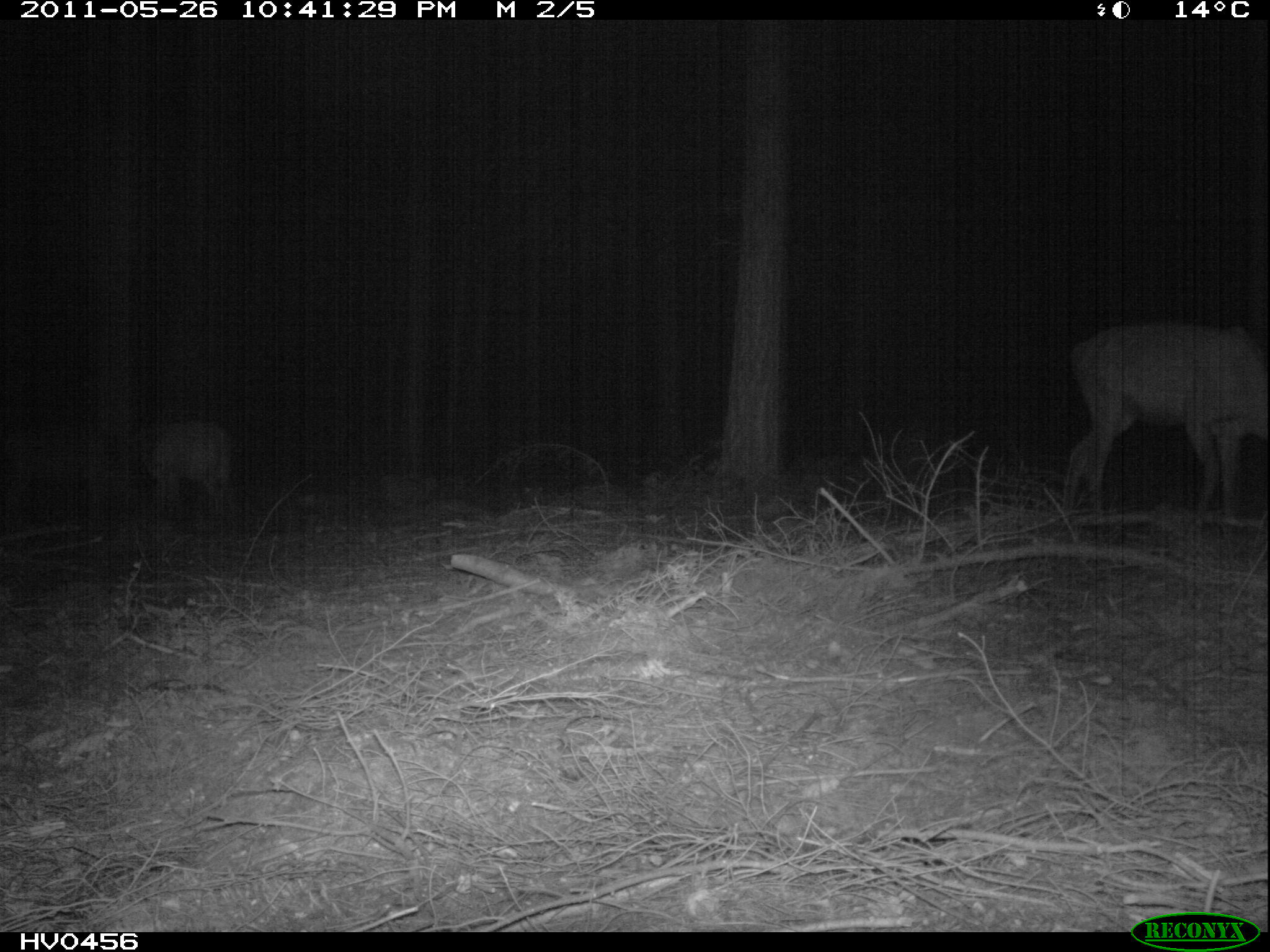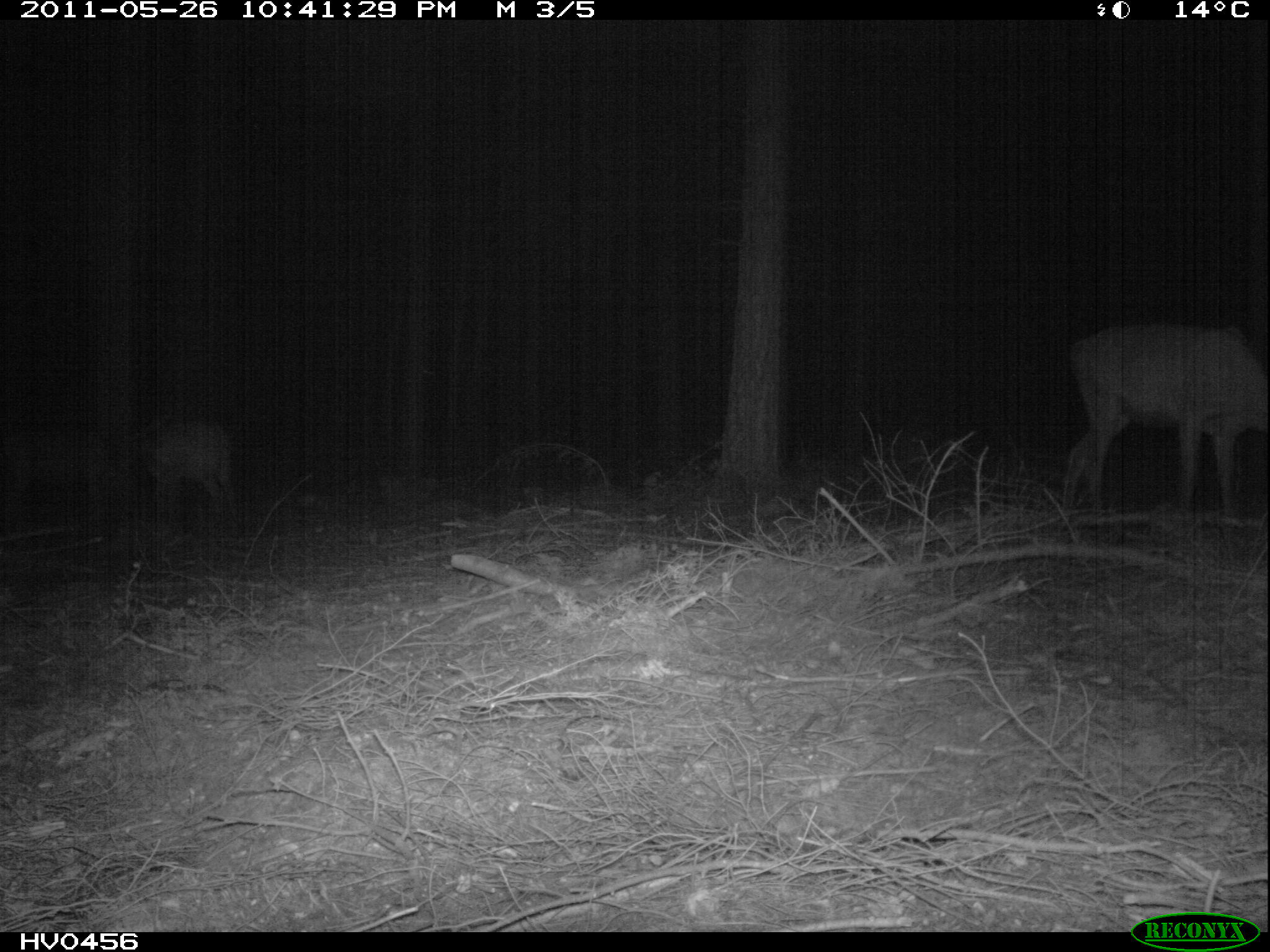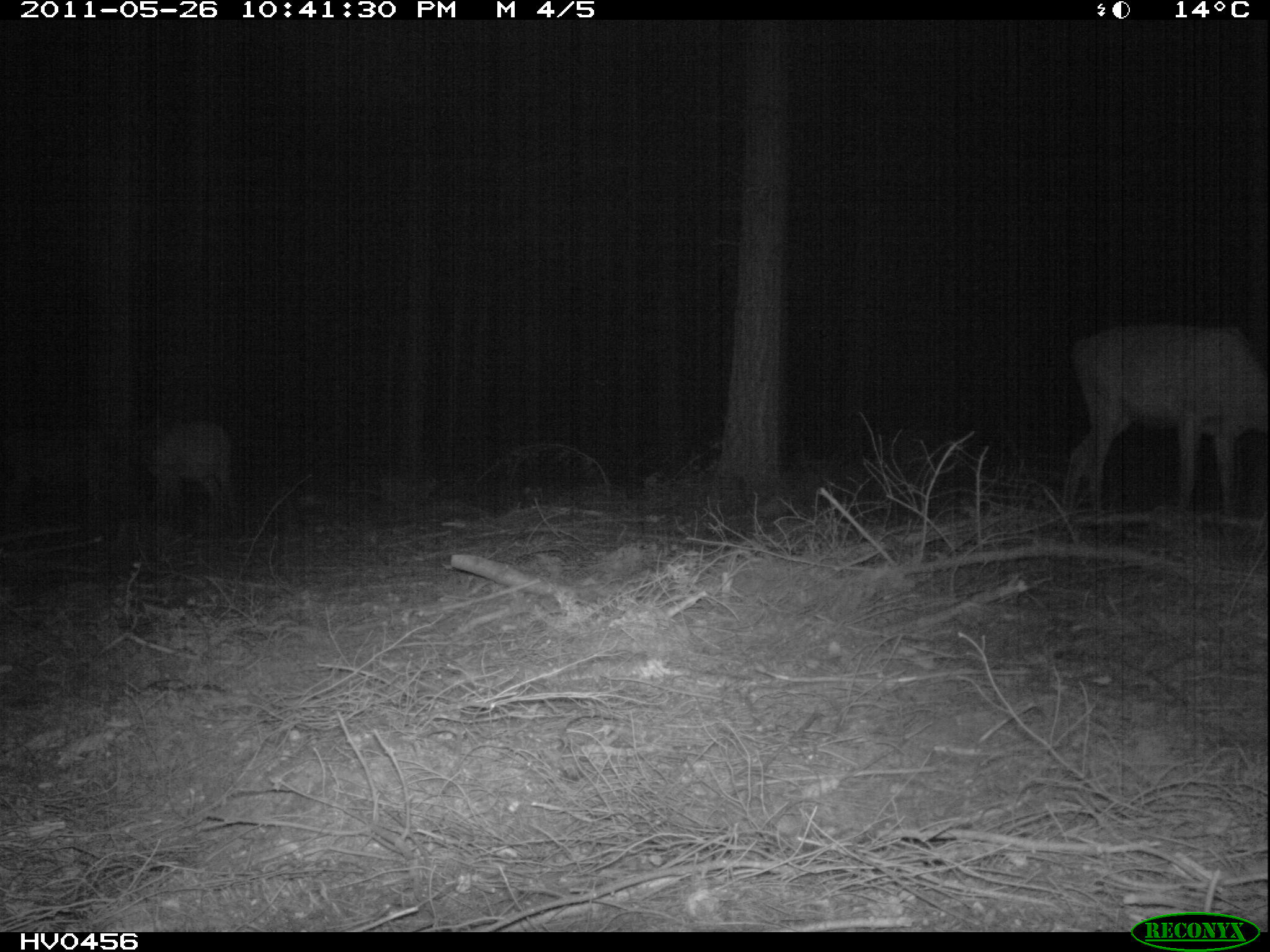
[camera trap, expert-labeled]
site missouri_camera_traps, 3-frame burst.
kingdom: Animalia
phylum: Chordata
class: Mammalia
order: Artiodactyla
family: Cervidae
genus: Cervus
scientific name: Cervus elaphus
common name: red deer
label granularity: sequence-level